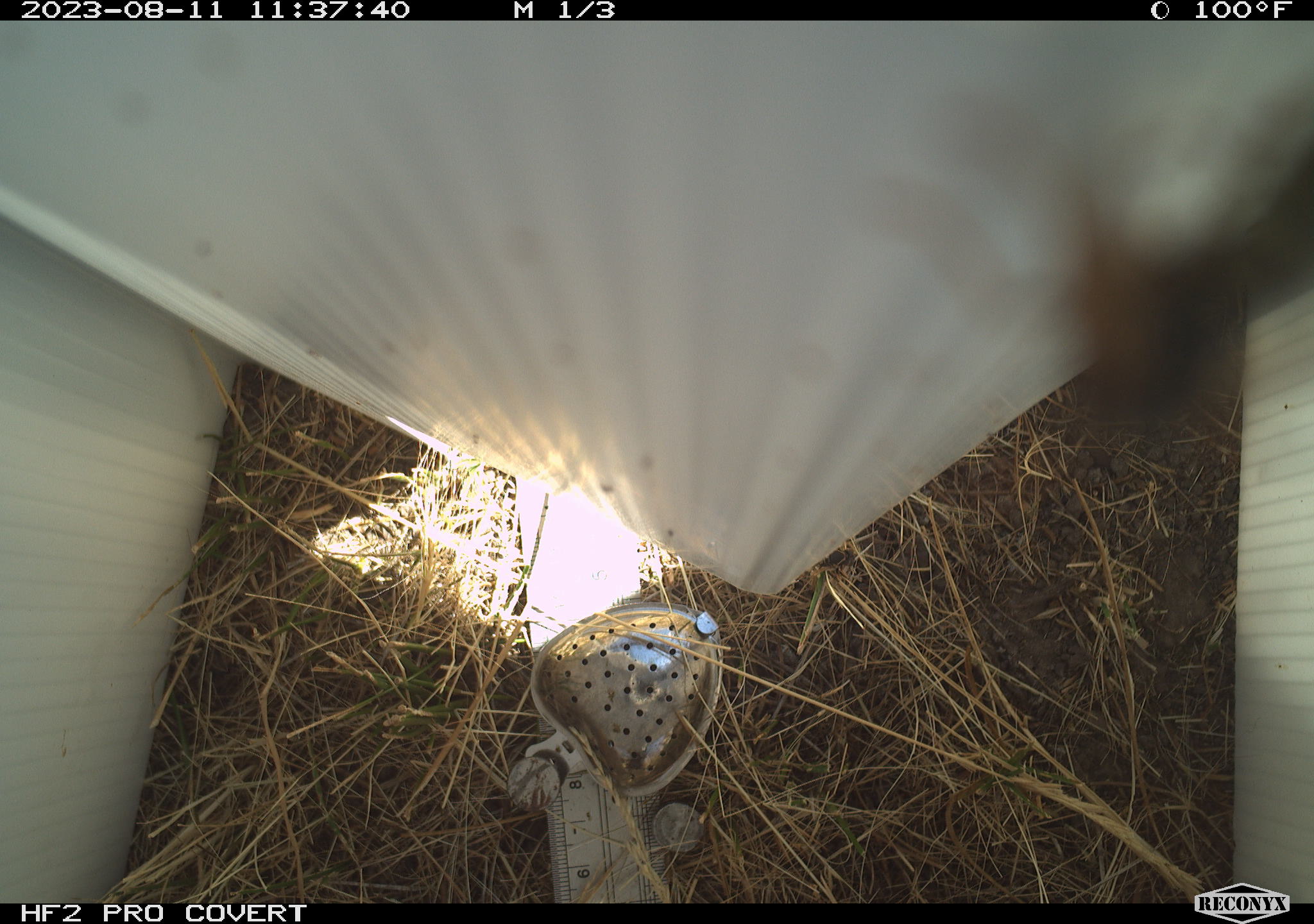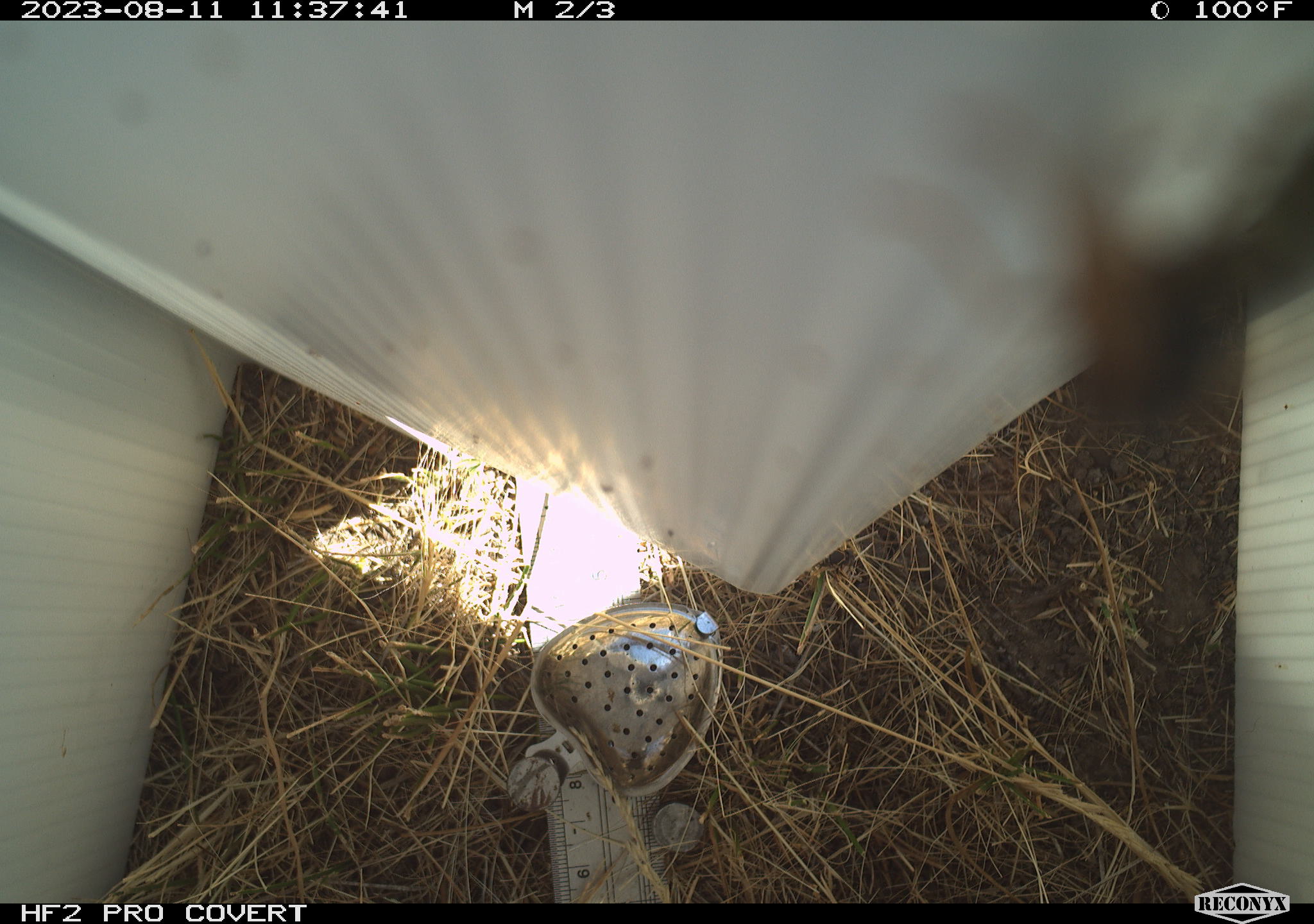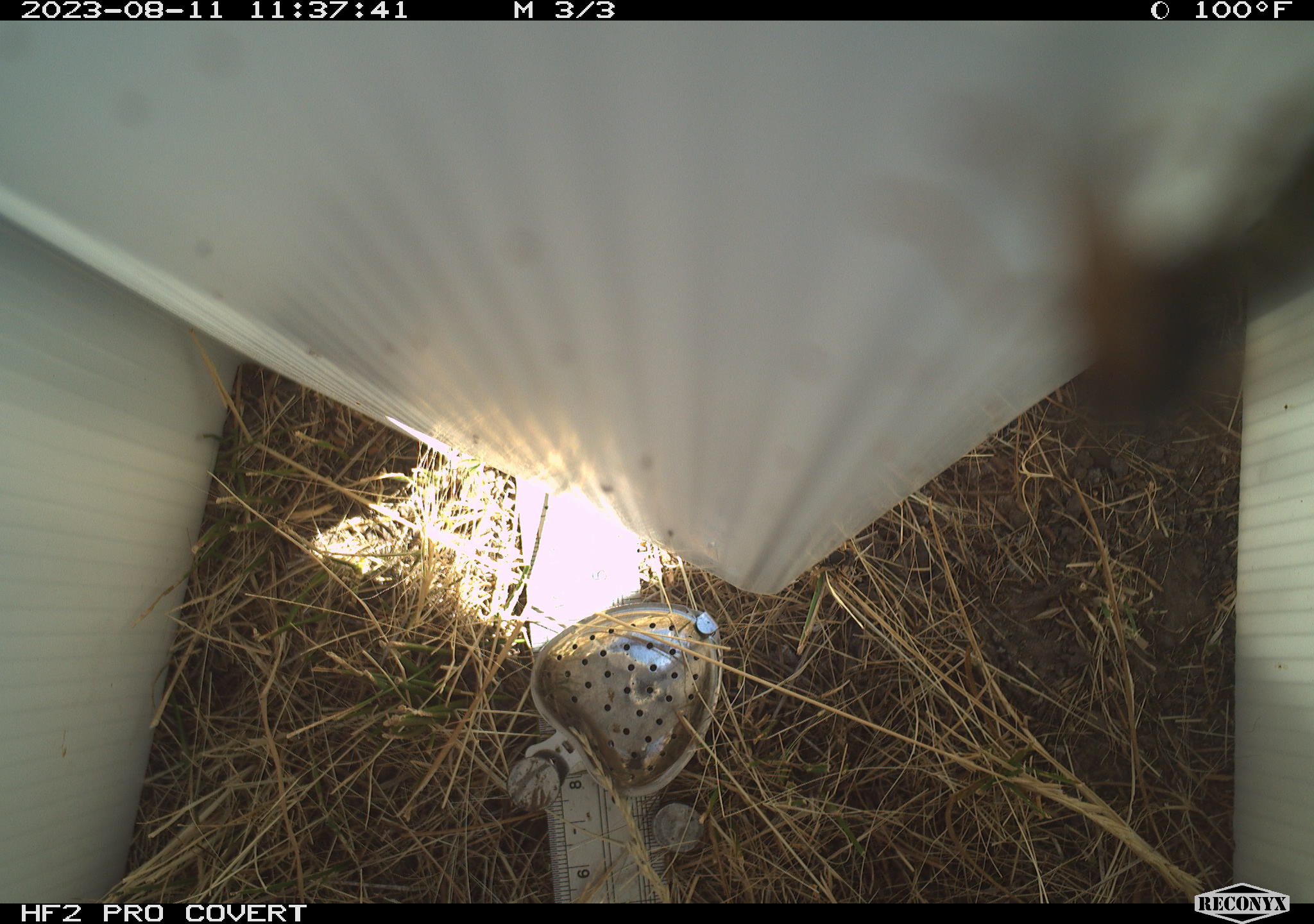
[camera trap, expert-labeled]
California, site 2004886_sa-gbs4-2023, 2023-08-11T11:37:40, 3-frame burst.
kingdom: Animalia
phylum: Arthropoda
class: Insecta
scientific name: Insecta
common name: insect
Insect (Insecta).